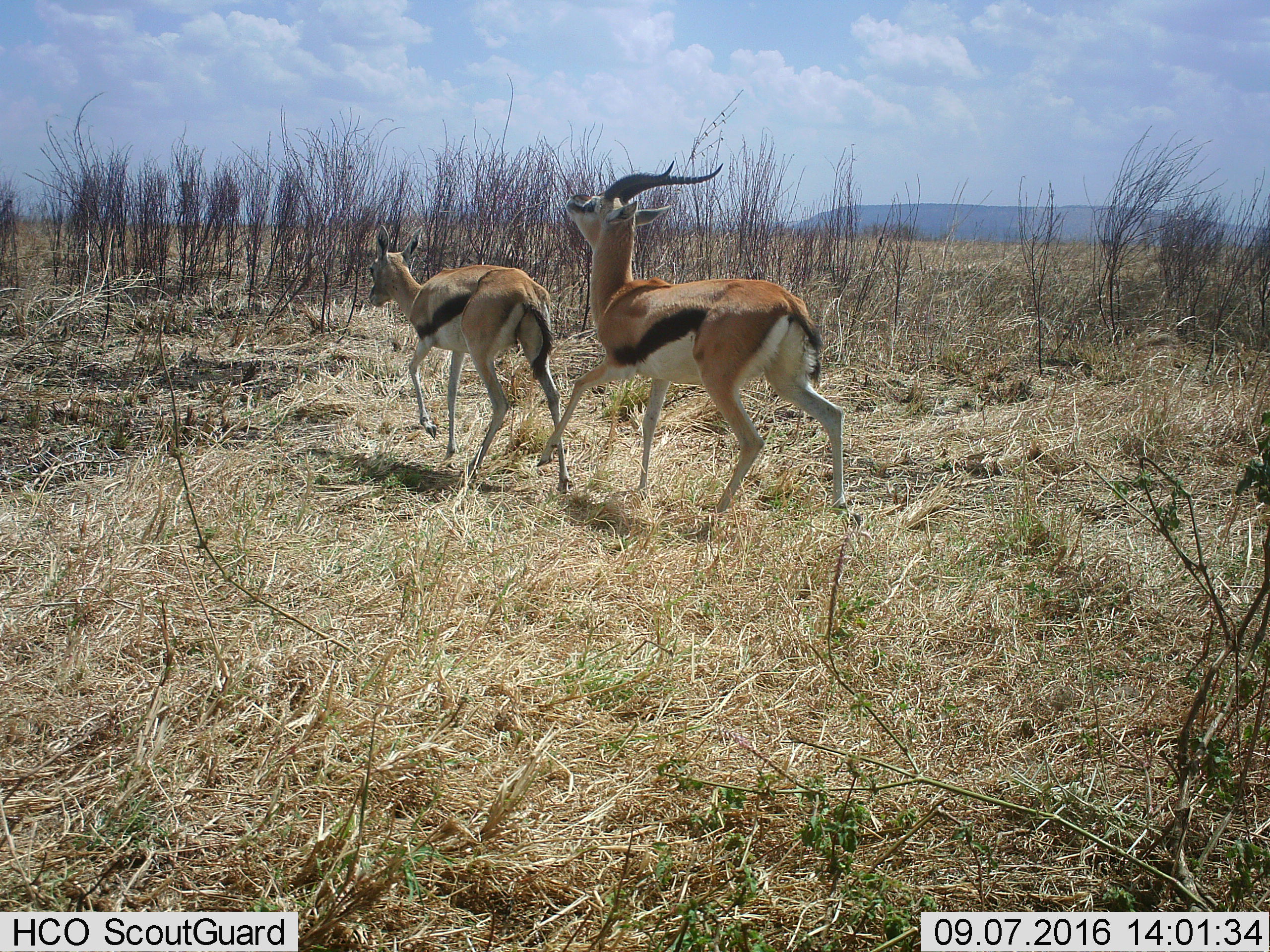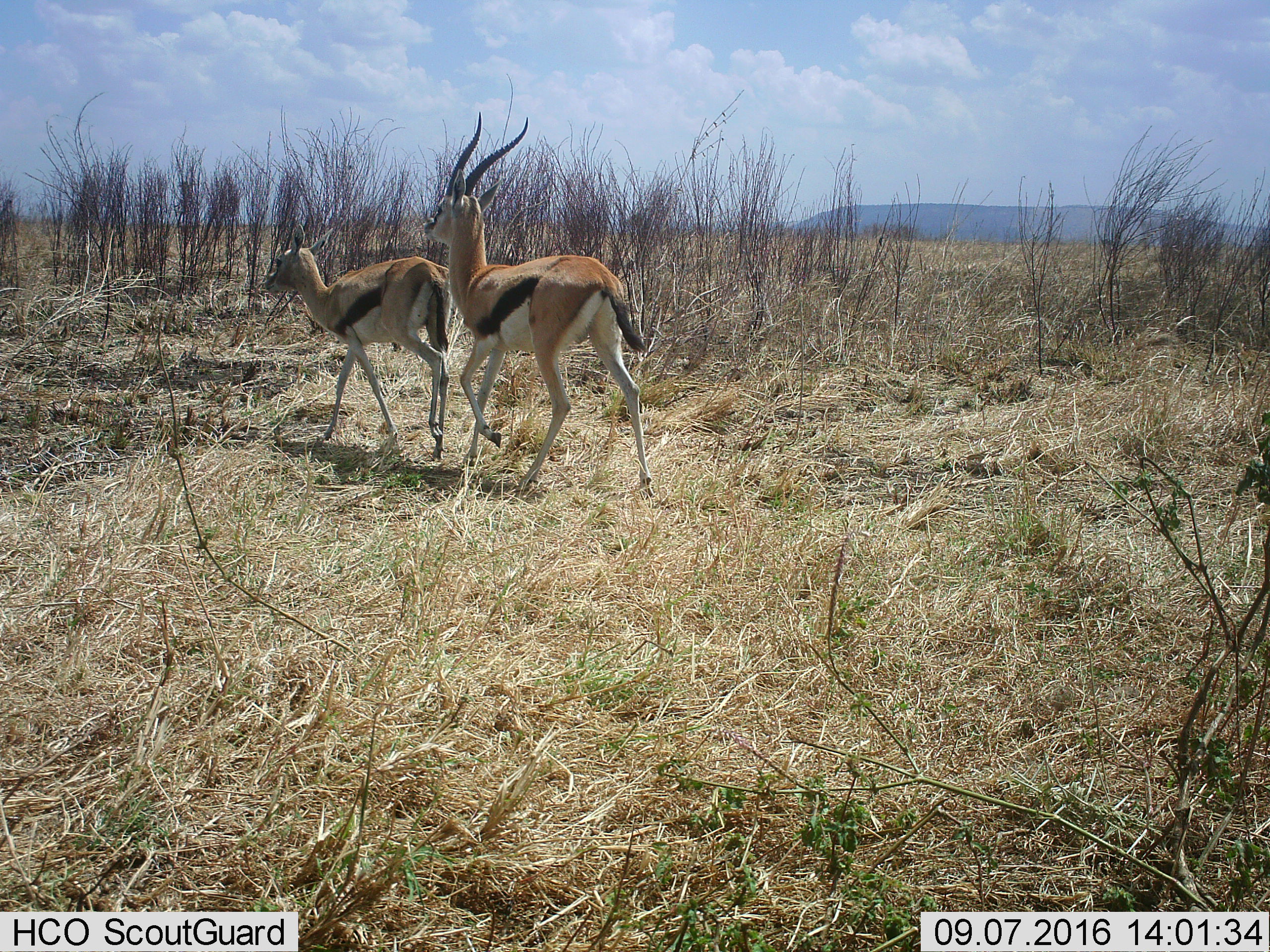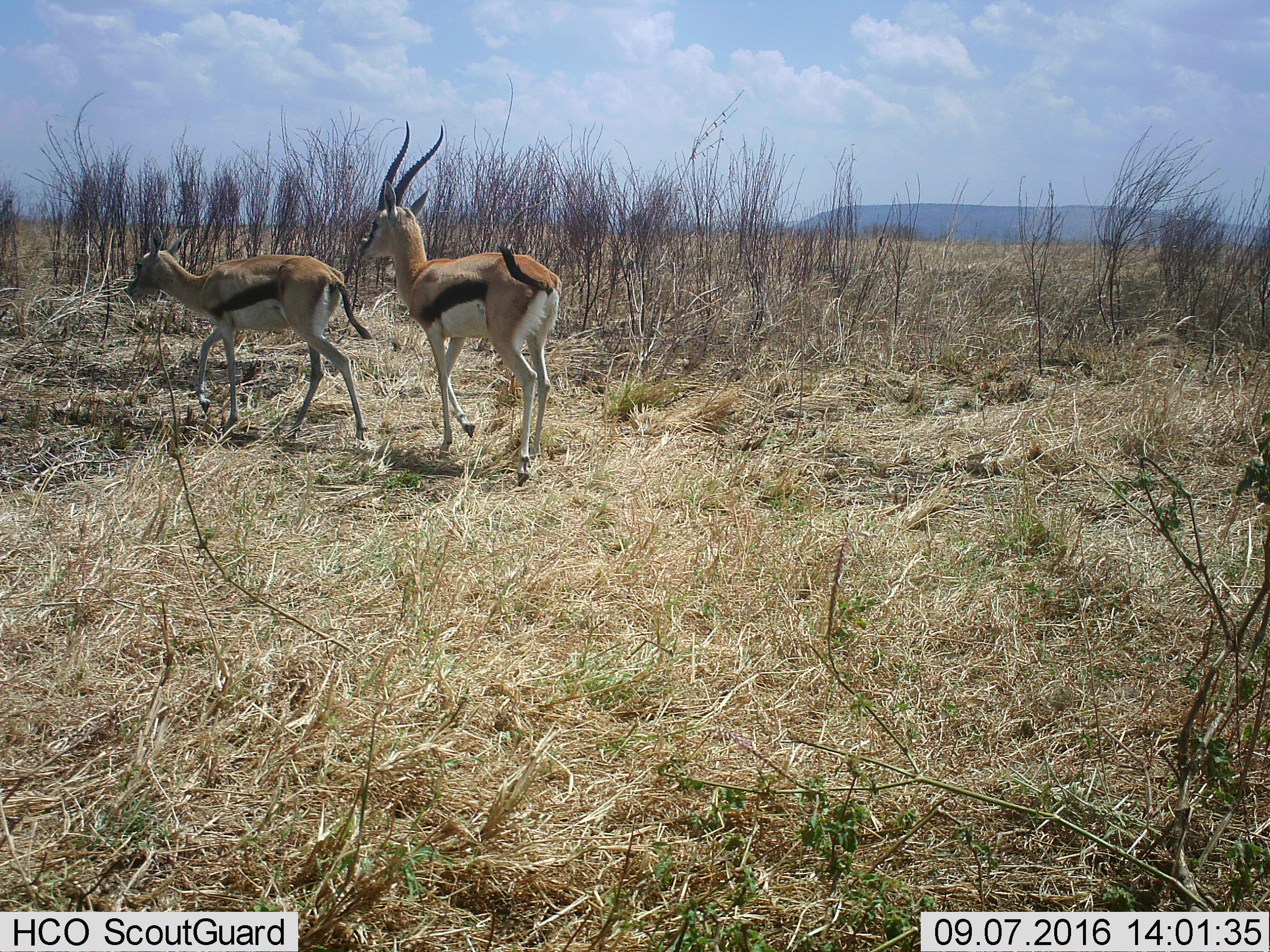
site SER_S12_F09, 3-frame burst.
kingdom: Animalia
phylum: Chordata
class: Mammalia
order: Artiodactyla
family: Bovidae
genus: Eudorcas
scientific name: Eudorcas thomsonii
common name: thomson's gazelle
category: gazellethomsons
Gazellethomsons (thomson's gazelle) (Eudorcas thomsonii), count 2. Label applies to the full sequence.